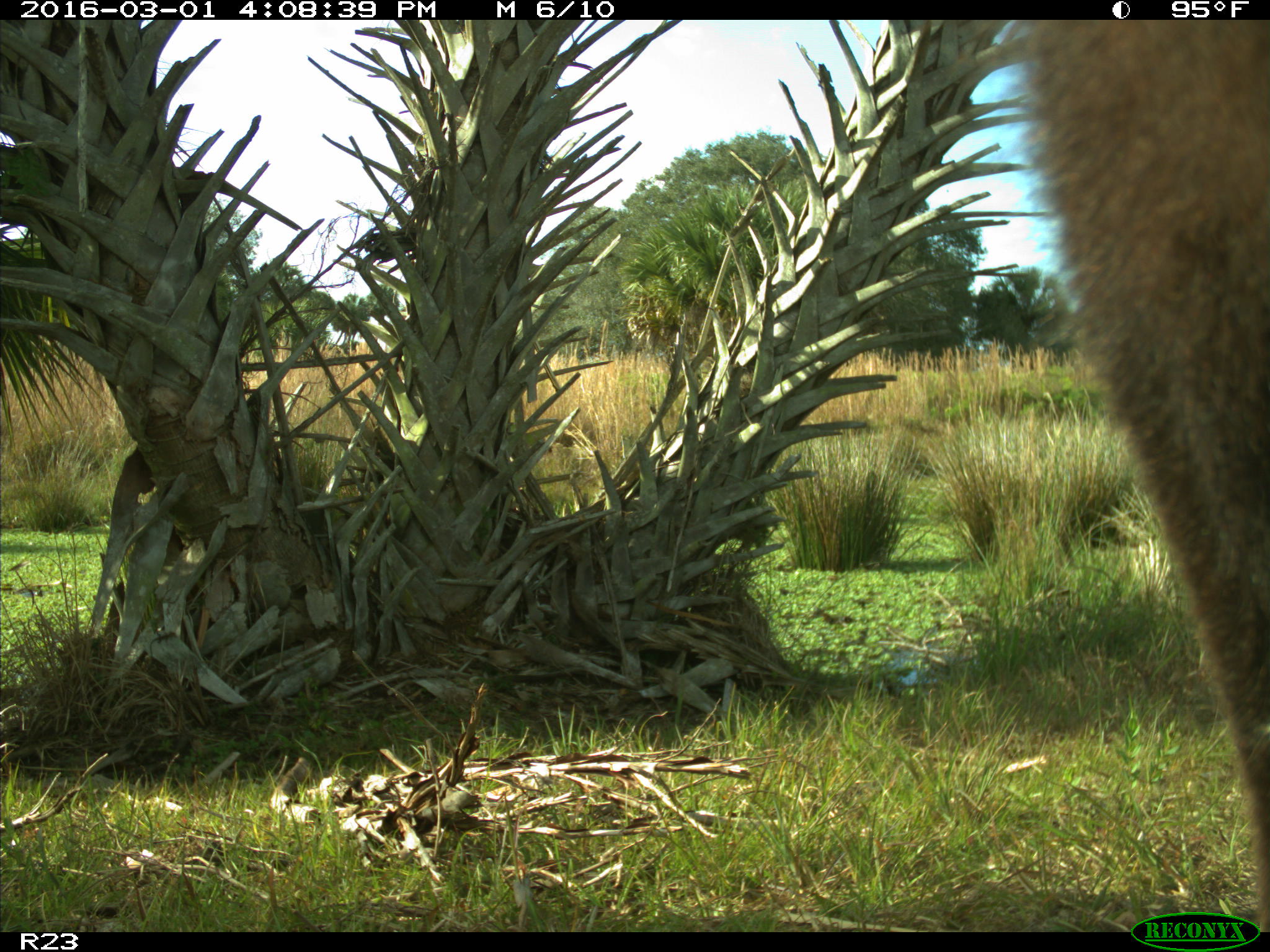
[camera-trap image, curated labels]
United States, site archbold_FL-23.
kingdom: Animalia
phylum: Chordata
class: Mammalia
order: Artiodactyla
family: Bovidae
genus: Bos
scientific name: Bos taurus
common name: domestic cow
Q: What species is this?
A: Bos taurus (domestic cow).